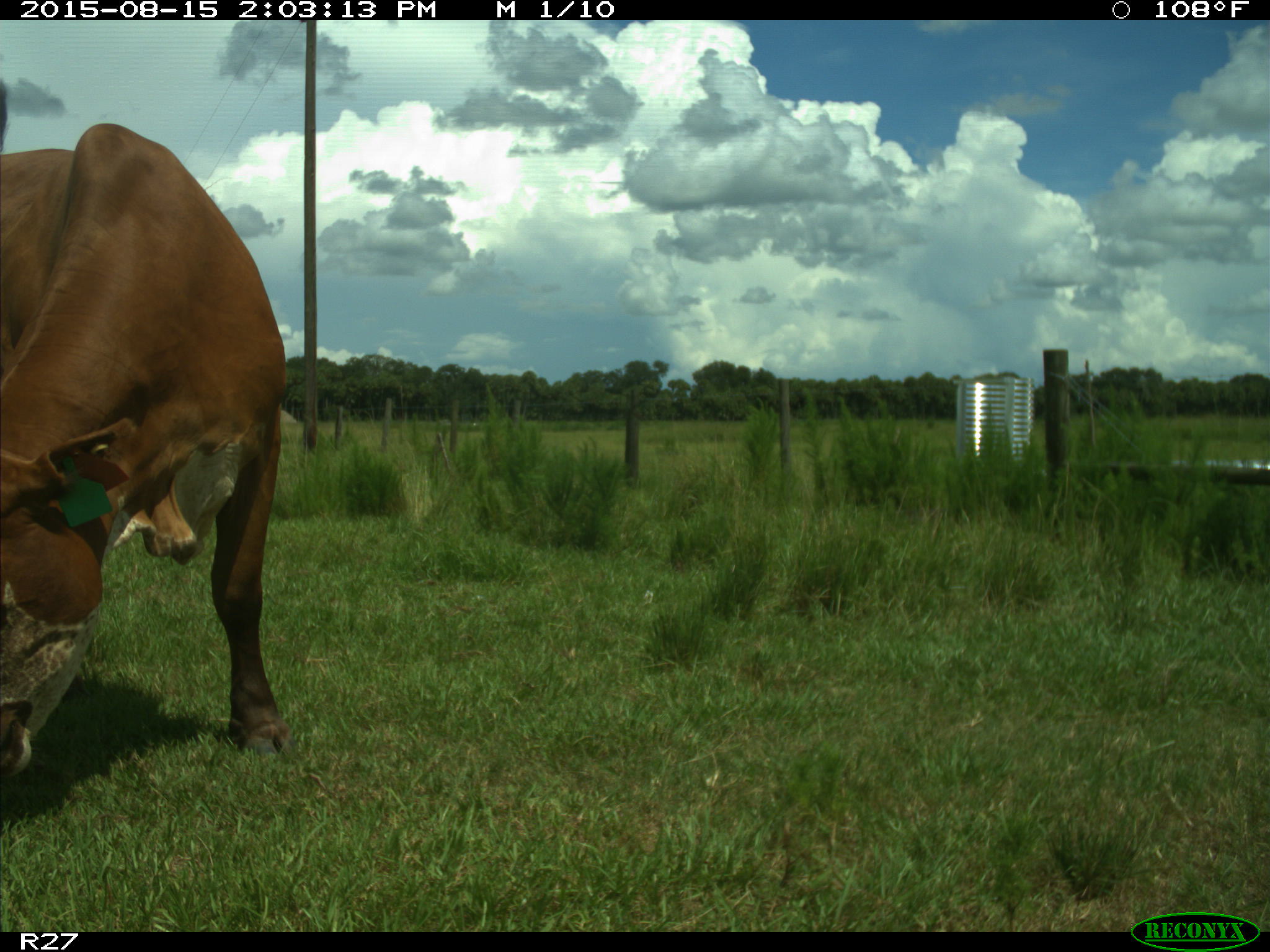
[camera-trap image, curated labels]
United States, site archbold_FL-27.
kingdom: Animalia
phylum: Chordata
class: Mammalia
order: Artiodactyla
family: Bovidae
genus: Bos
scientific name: Bos taurus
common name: domestic cow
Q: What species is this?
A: Bos taurus (domestic cow).